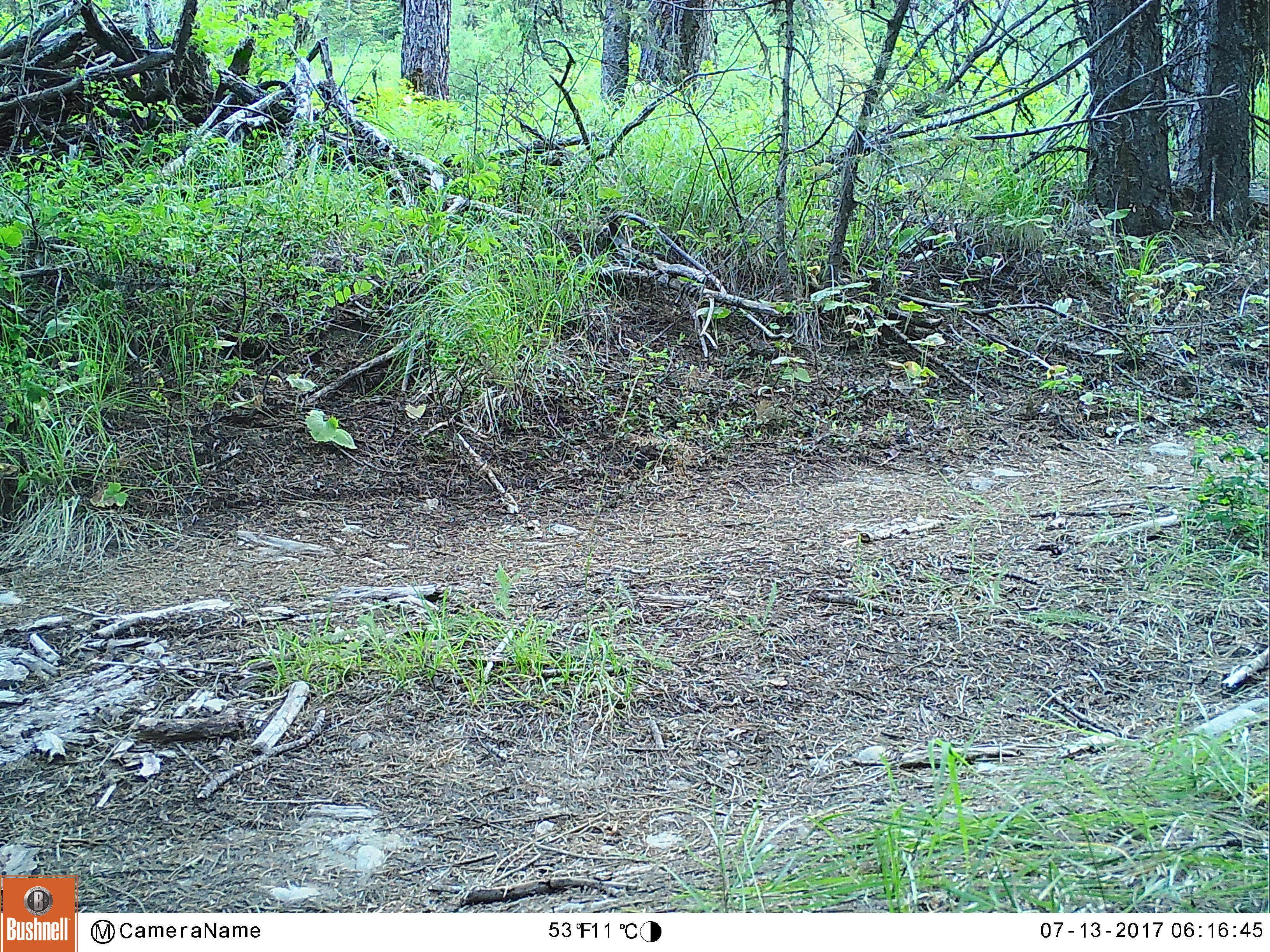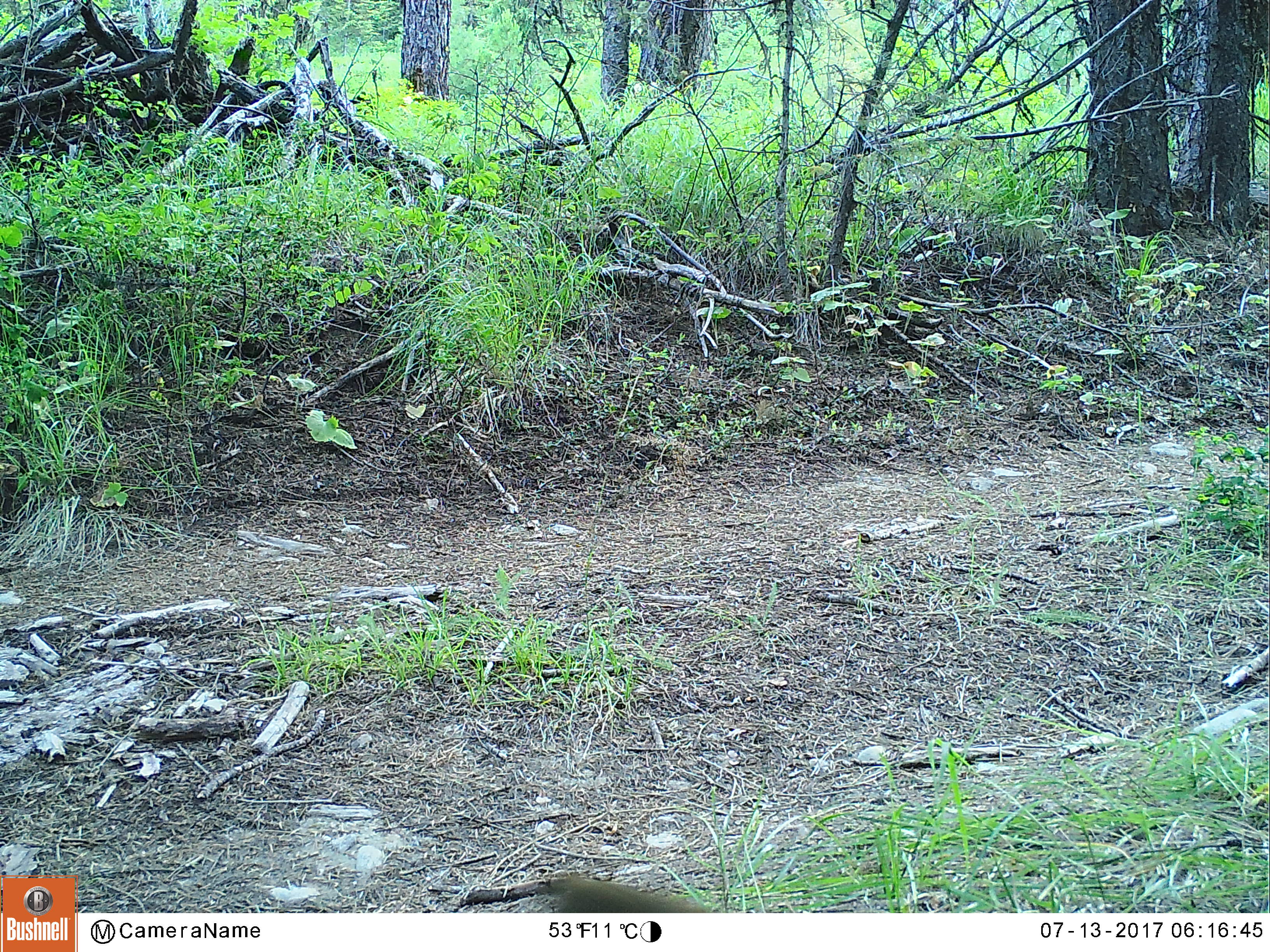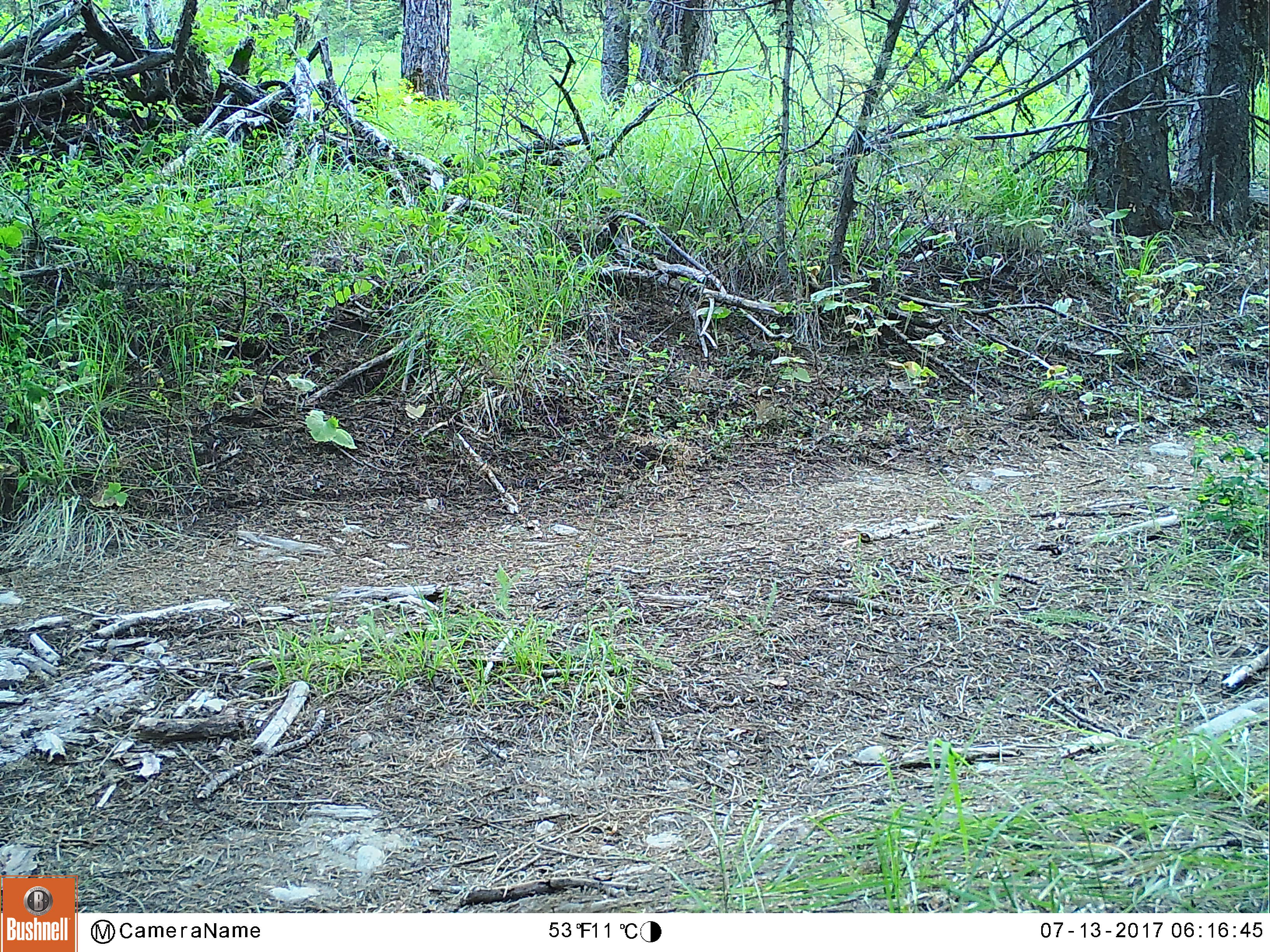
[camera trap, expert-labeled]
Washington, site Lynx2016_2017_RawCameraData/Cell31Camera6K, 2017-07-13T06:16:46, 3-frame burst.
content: unidentified animal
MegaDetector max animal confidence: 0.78